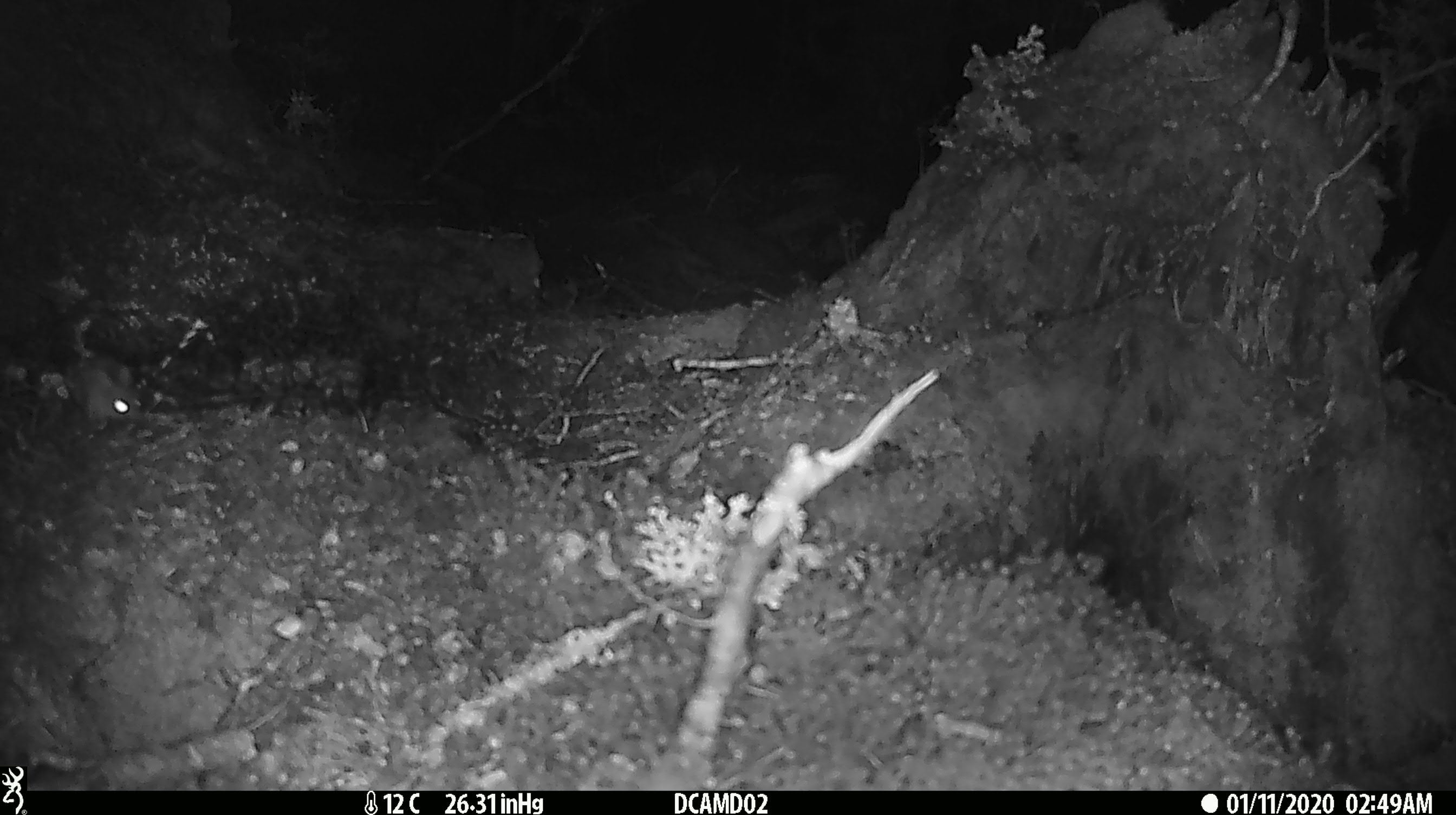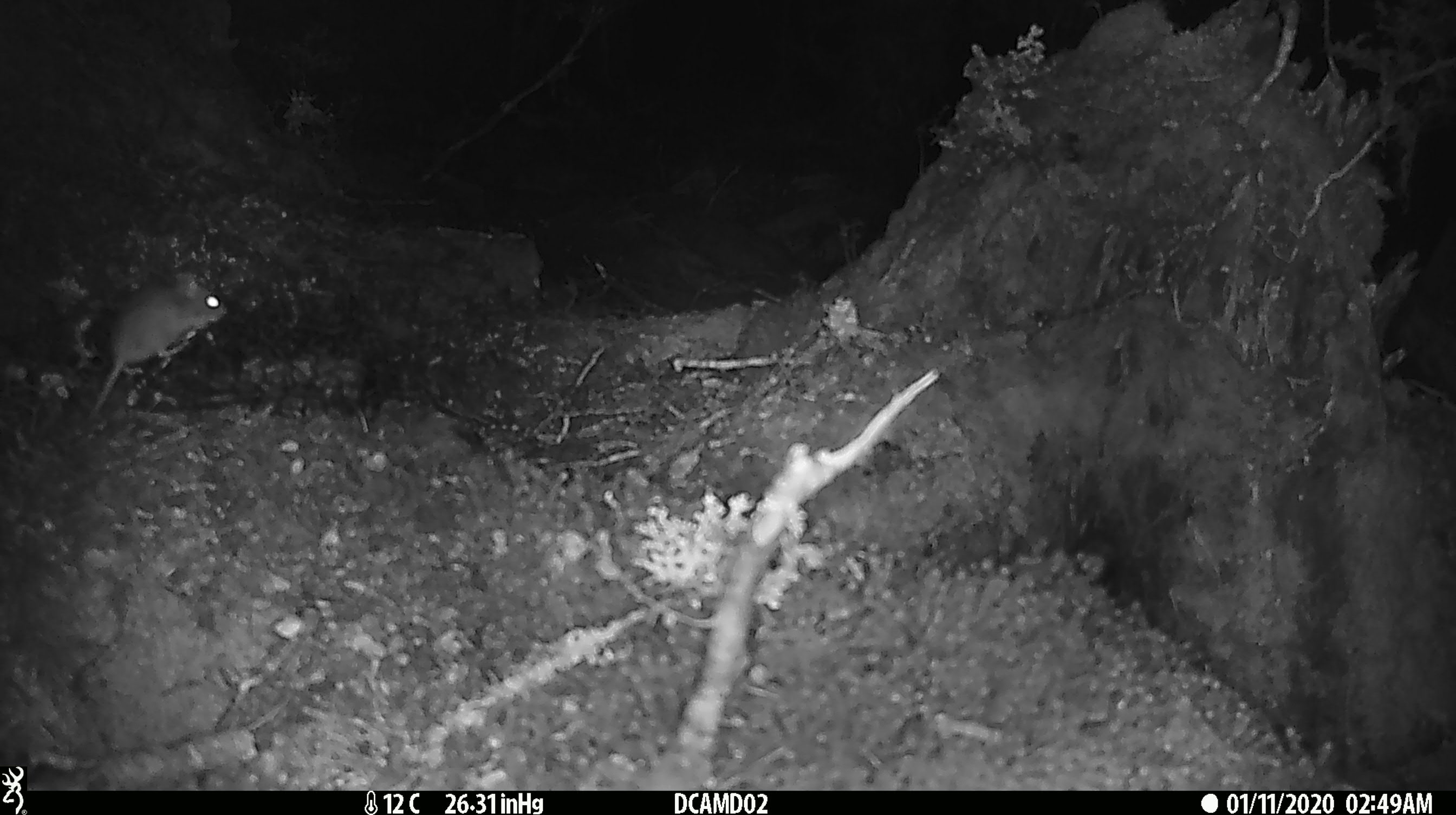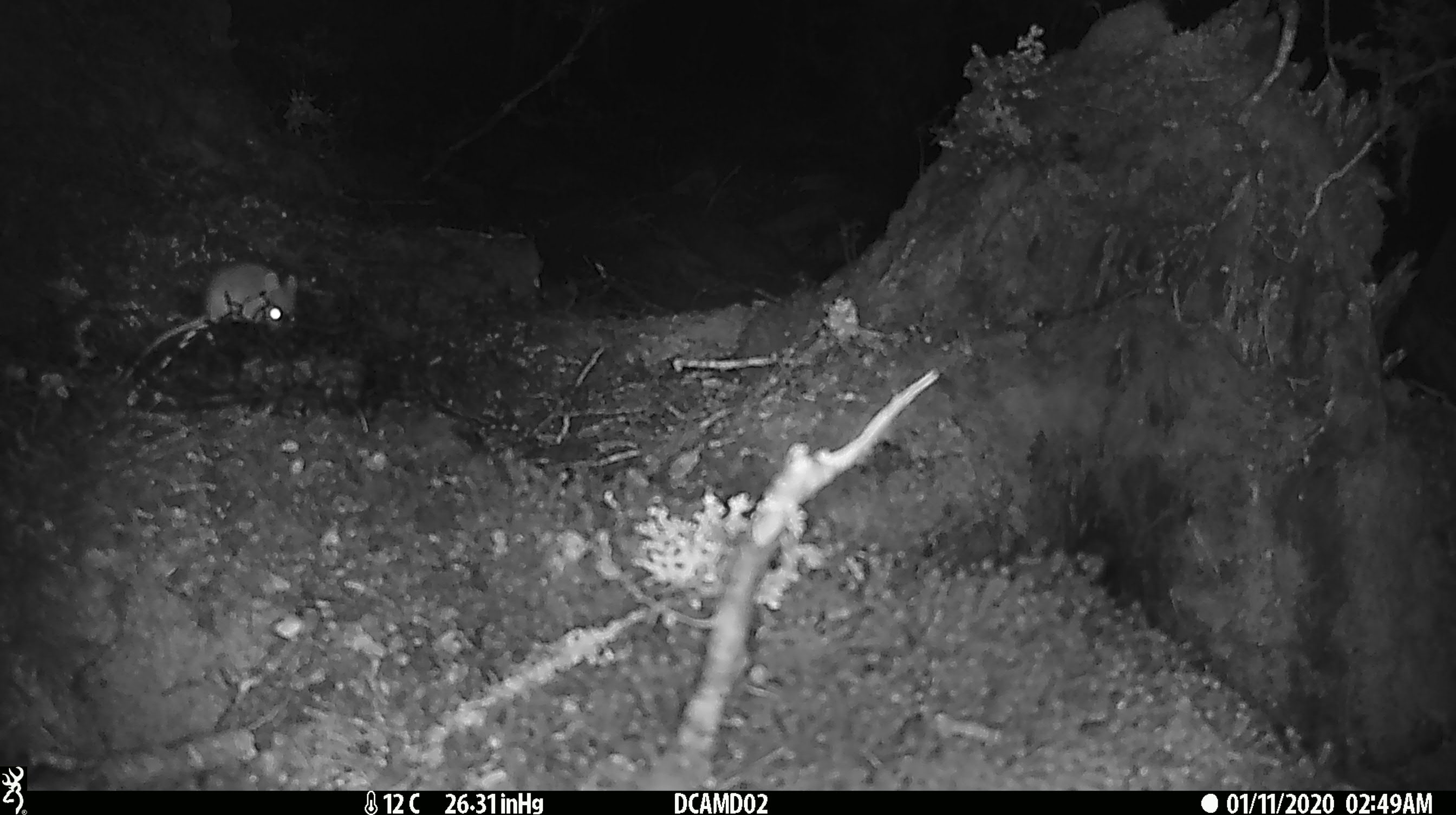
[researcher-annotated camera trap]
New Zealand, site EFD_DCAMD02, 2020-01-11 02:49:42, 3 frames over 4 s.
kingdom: Animalia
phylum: Chordata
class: Mammalia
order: Rodentia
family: Muridae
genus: Mus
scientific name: Mus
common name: mouse